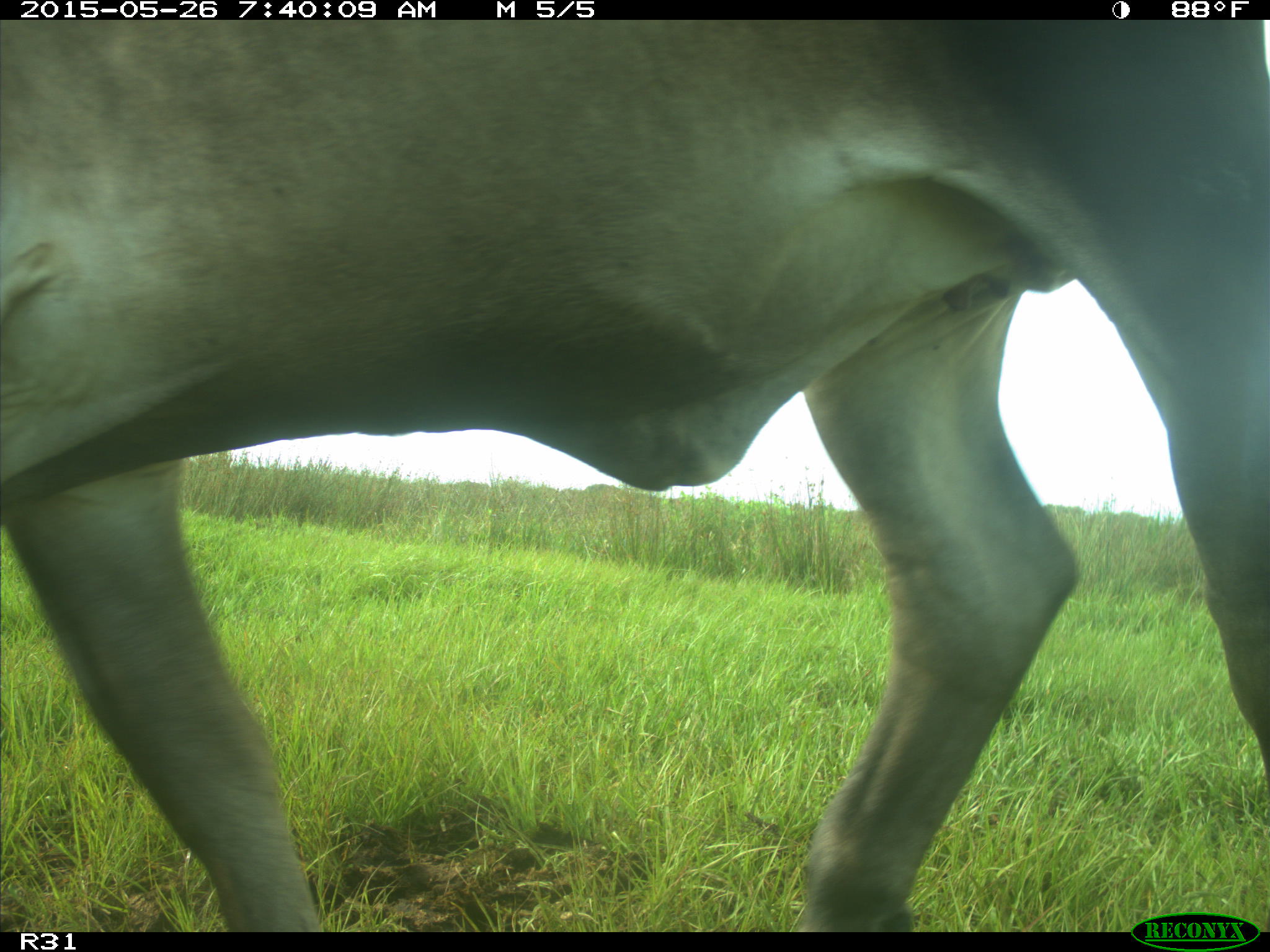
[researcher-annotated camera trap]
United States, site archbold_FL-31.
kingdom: Animalia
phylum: Chordata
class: Mammalia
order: Artiodactyla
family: Bovidae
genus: Bos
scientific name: Bos taurus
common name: domestic cow